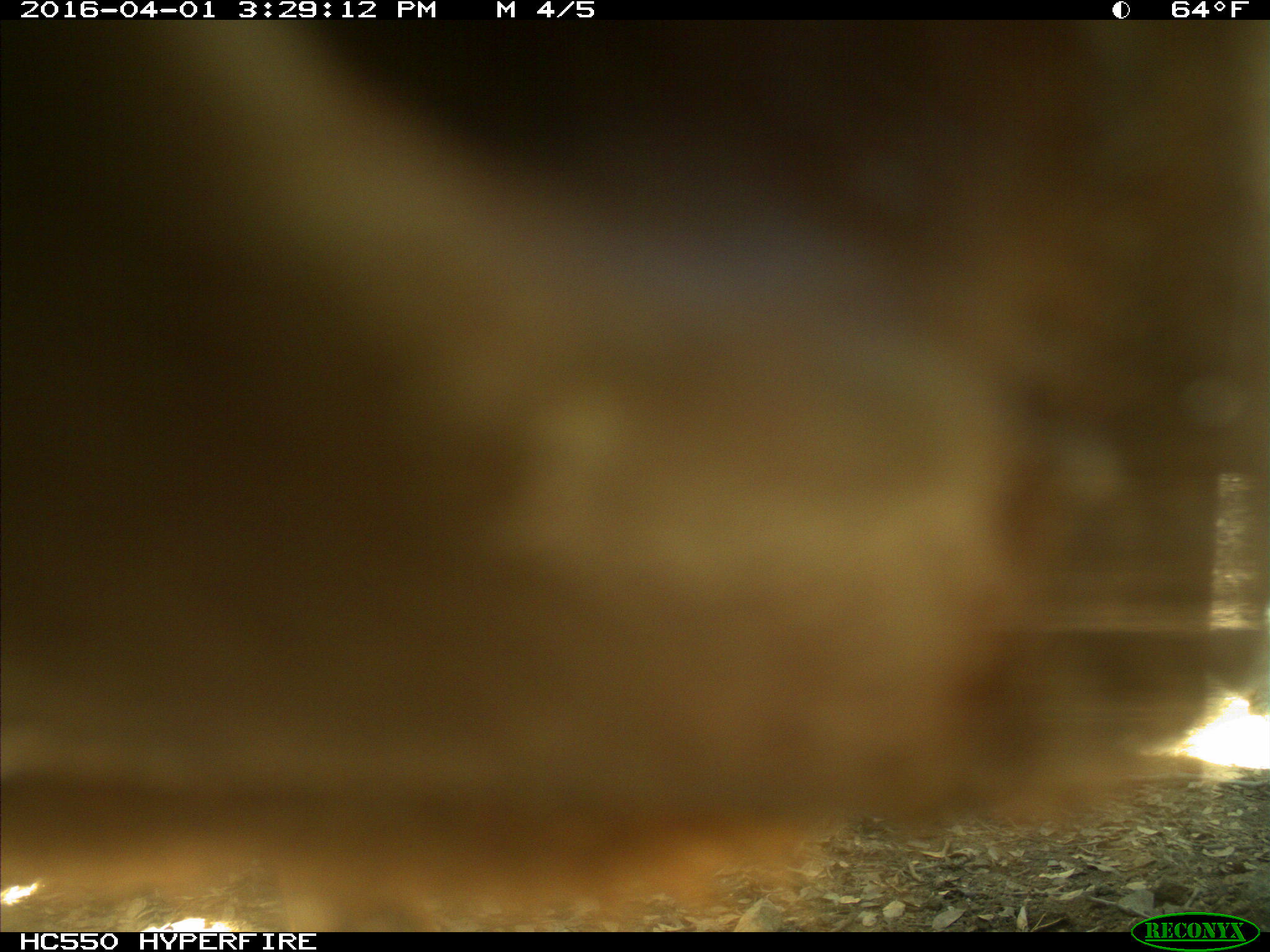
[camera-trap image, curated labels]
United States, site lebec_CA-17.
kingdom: Animalia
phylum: Chordata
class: Mammalia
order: Artiodactyla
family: Bovidae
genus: Bos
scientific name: Bos taurus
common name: domestic cow